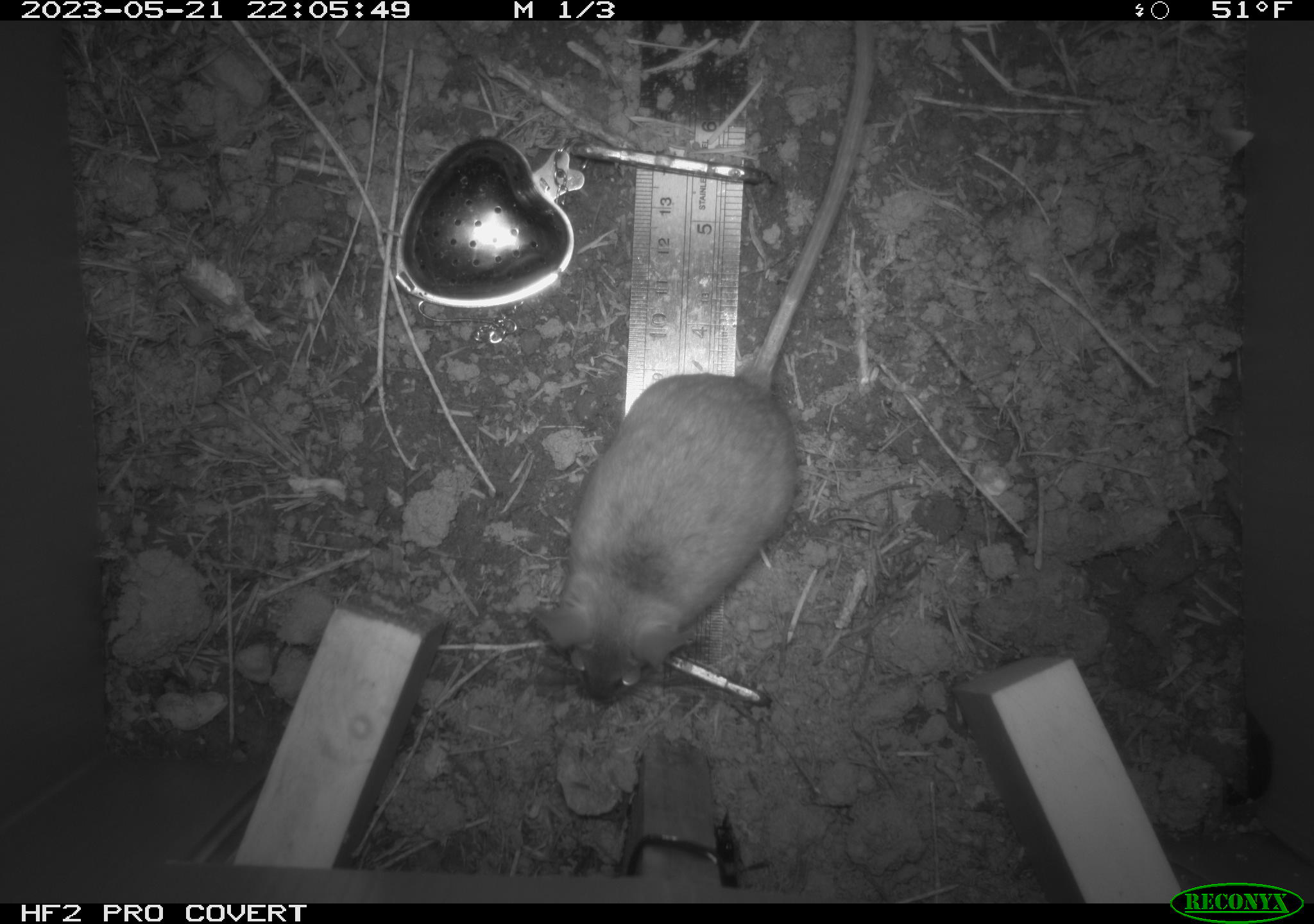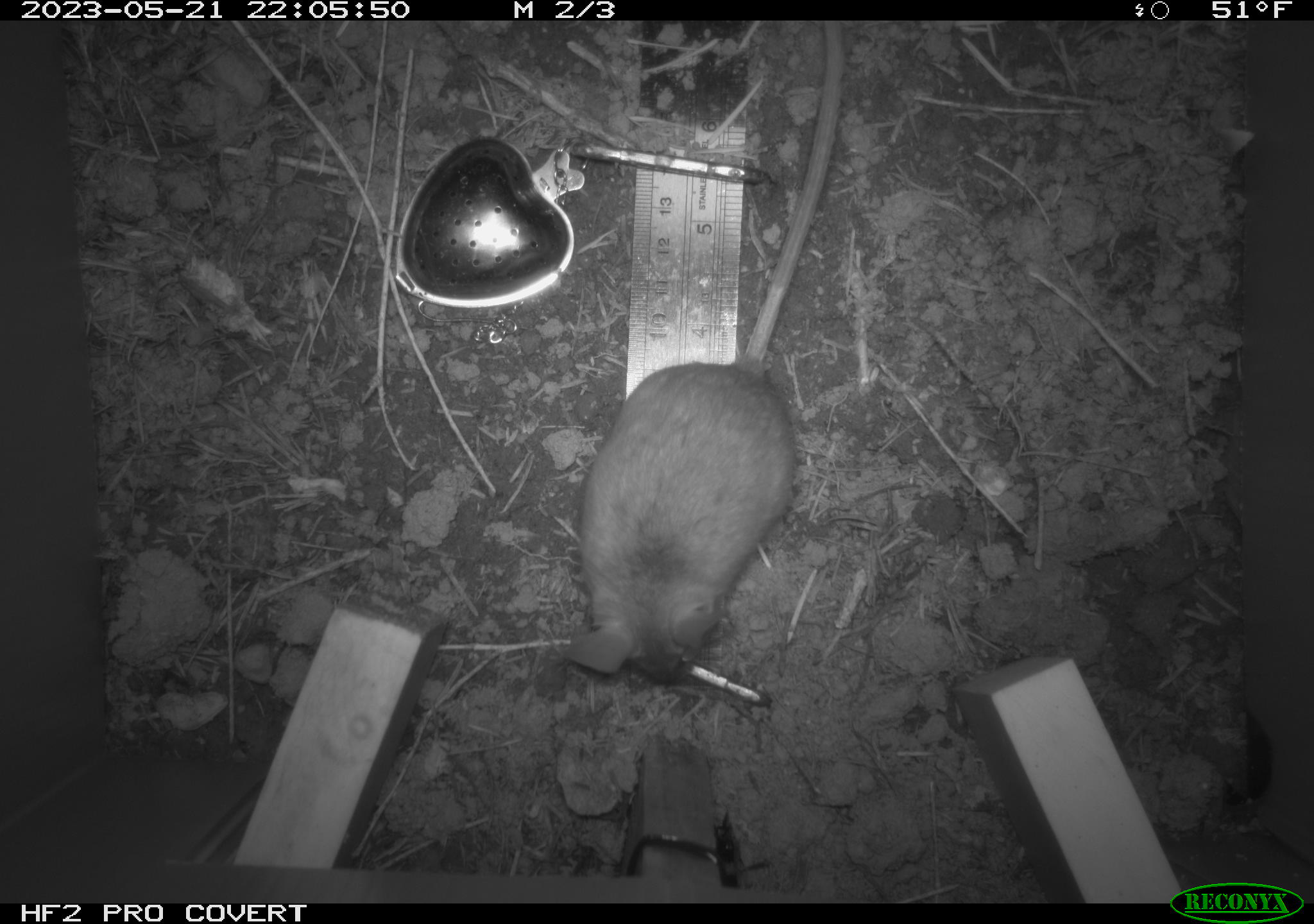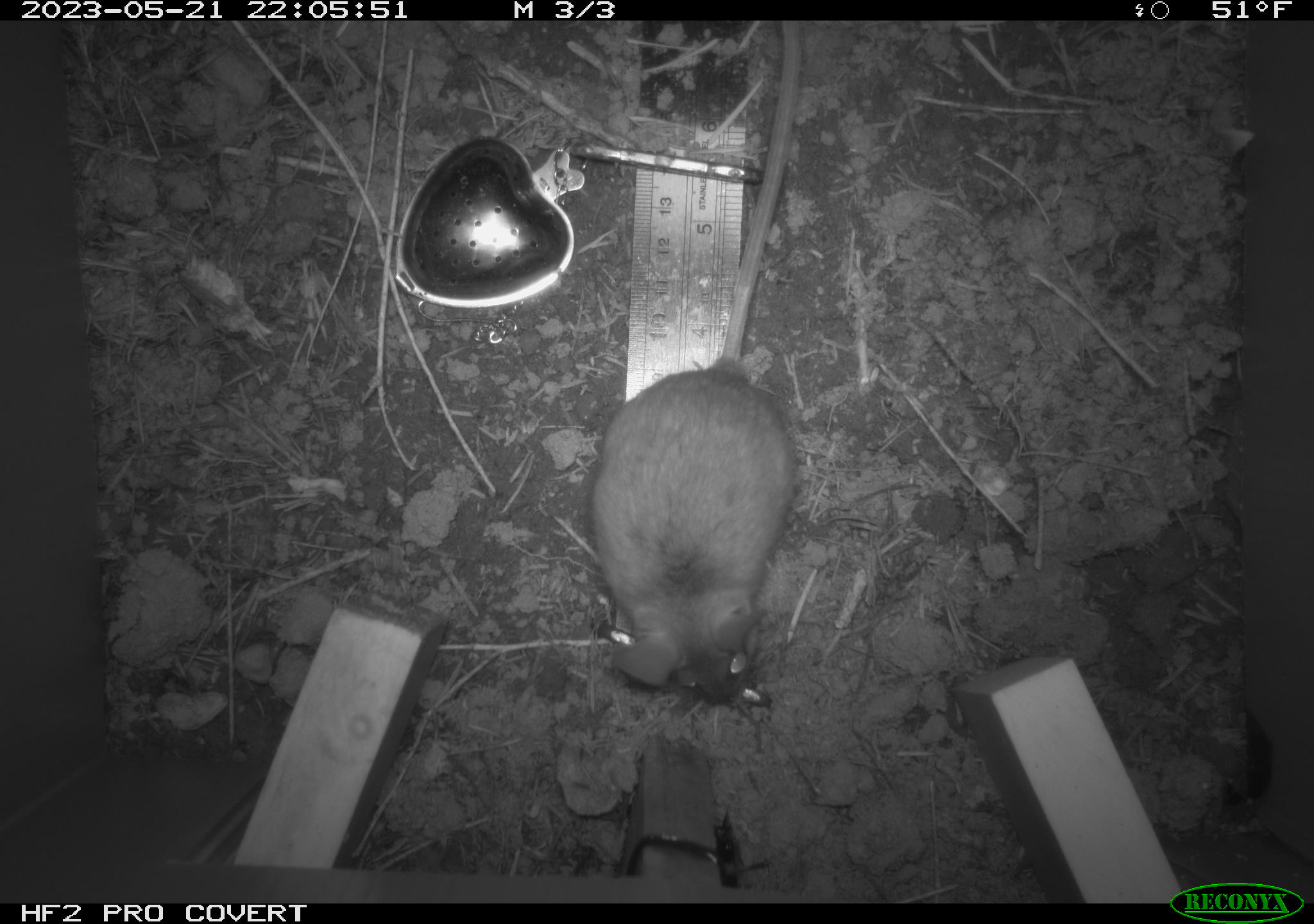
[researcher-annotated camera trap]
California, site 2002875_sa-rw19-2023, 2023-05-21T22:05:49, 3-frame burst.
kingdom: Animalia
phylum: Chordata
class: Mammalia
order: Rodentia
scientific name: Rodentia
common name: mouse species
Mouse species (Rodentia).